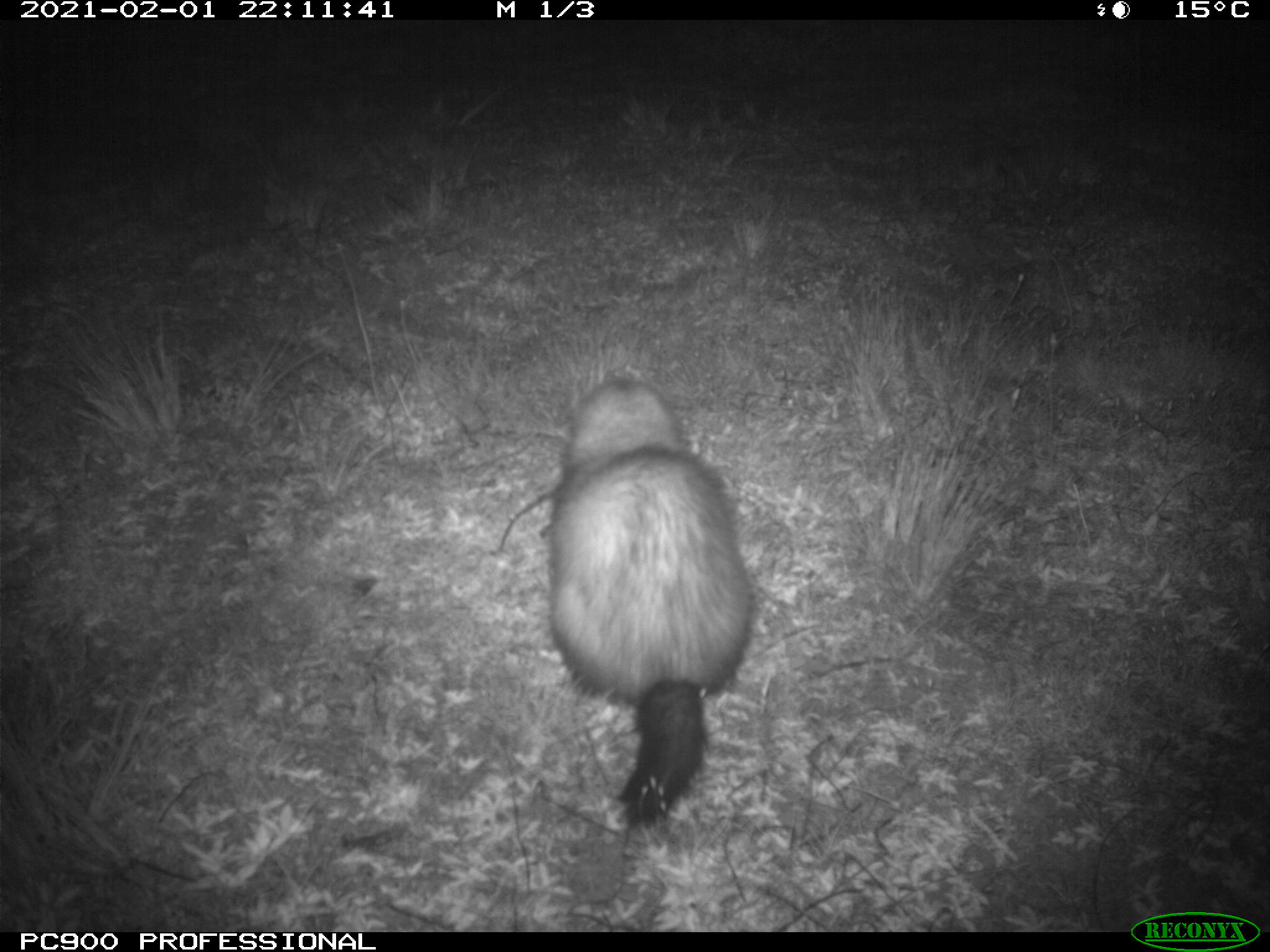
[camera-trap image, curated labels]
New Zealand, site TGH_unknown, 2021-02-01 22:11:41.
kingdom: Animalia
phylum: Chordata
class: Mammalia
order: Carnivora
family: Mustelidae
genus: Mustela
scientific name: Mustela furo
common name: ferret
Ferret (Mustela furo).